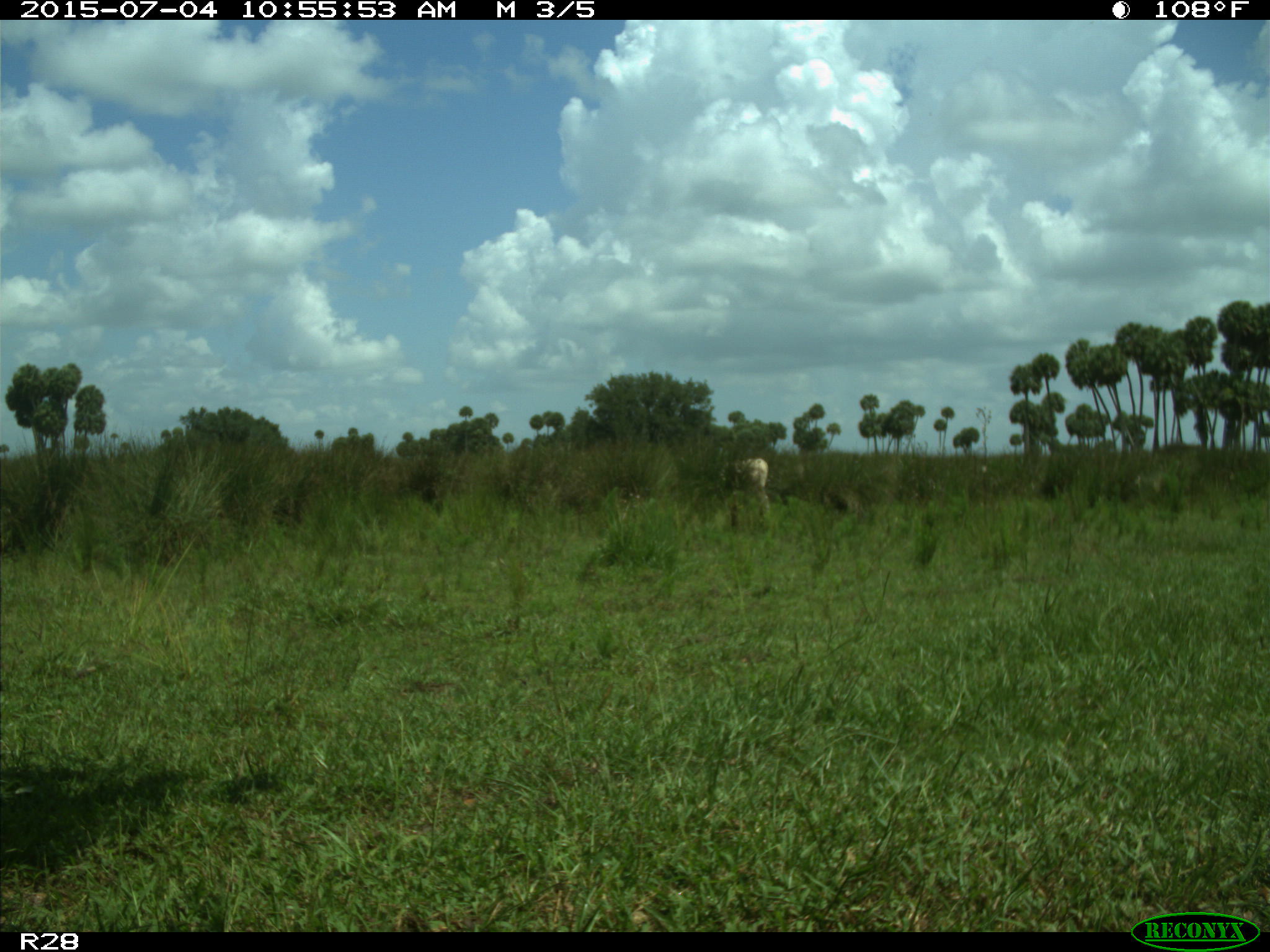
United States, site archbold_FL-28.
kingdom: Animalia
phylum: Chordata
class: Mammalia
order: Artiodactyla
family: Bovidae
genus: Bos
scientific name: Bos taurus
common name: domestic cow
Bos taurus (domestic cow).